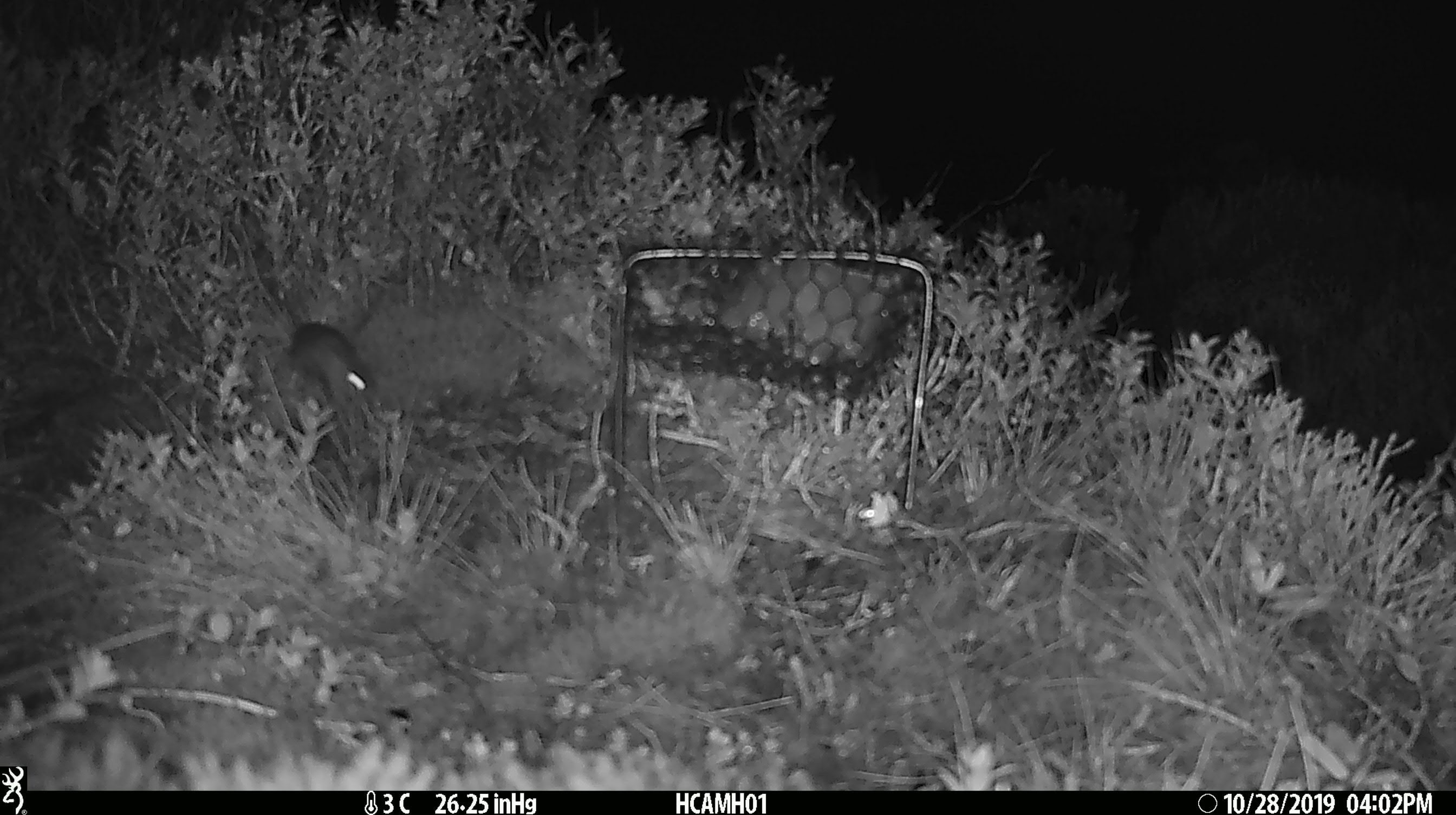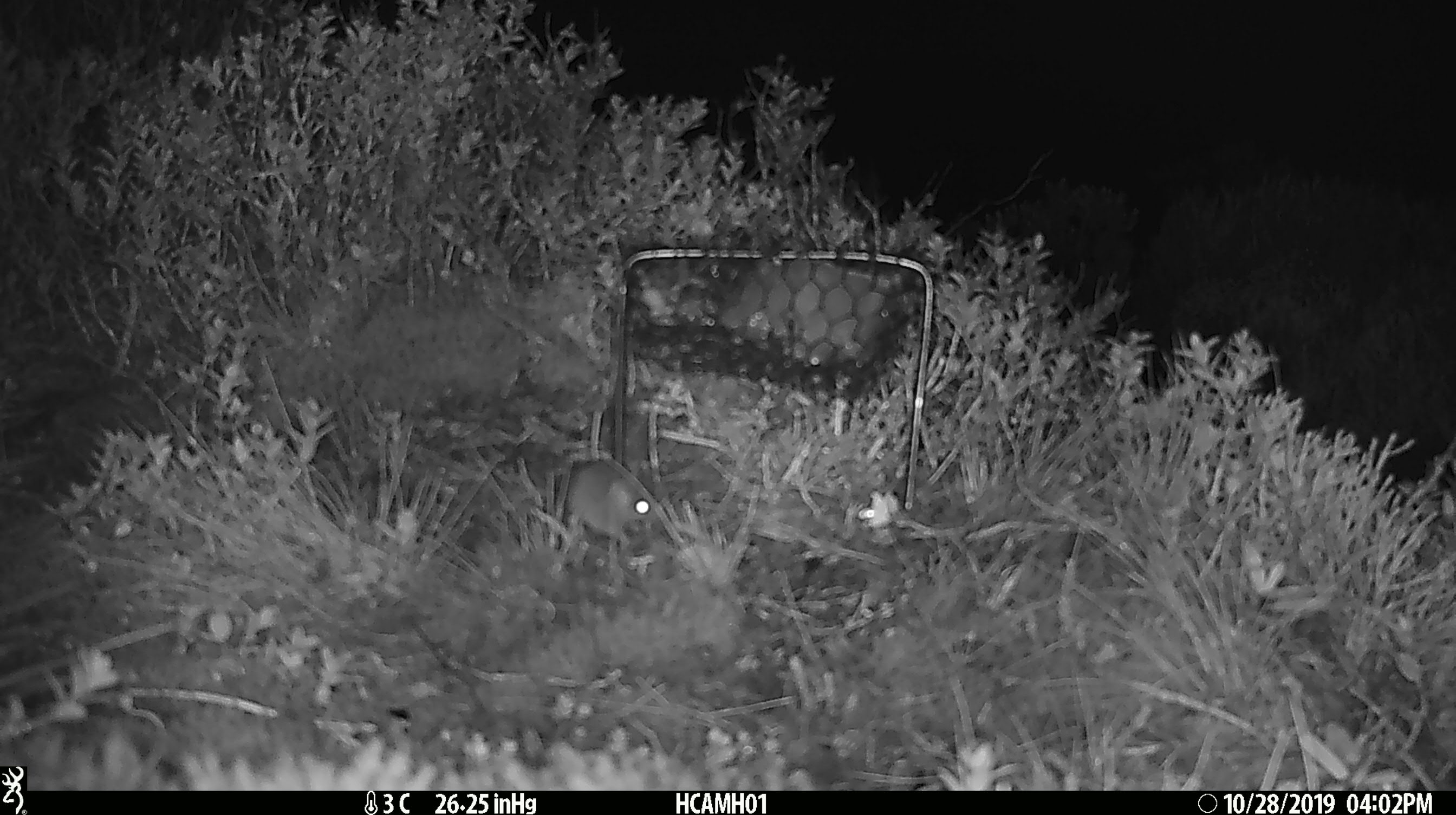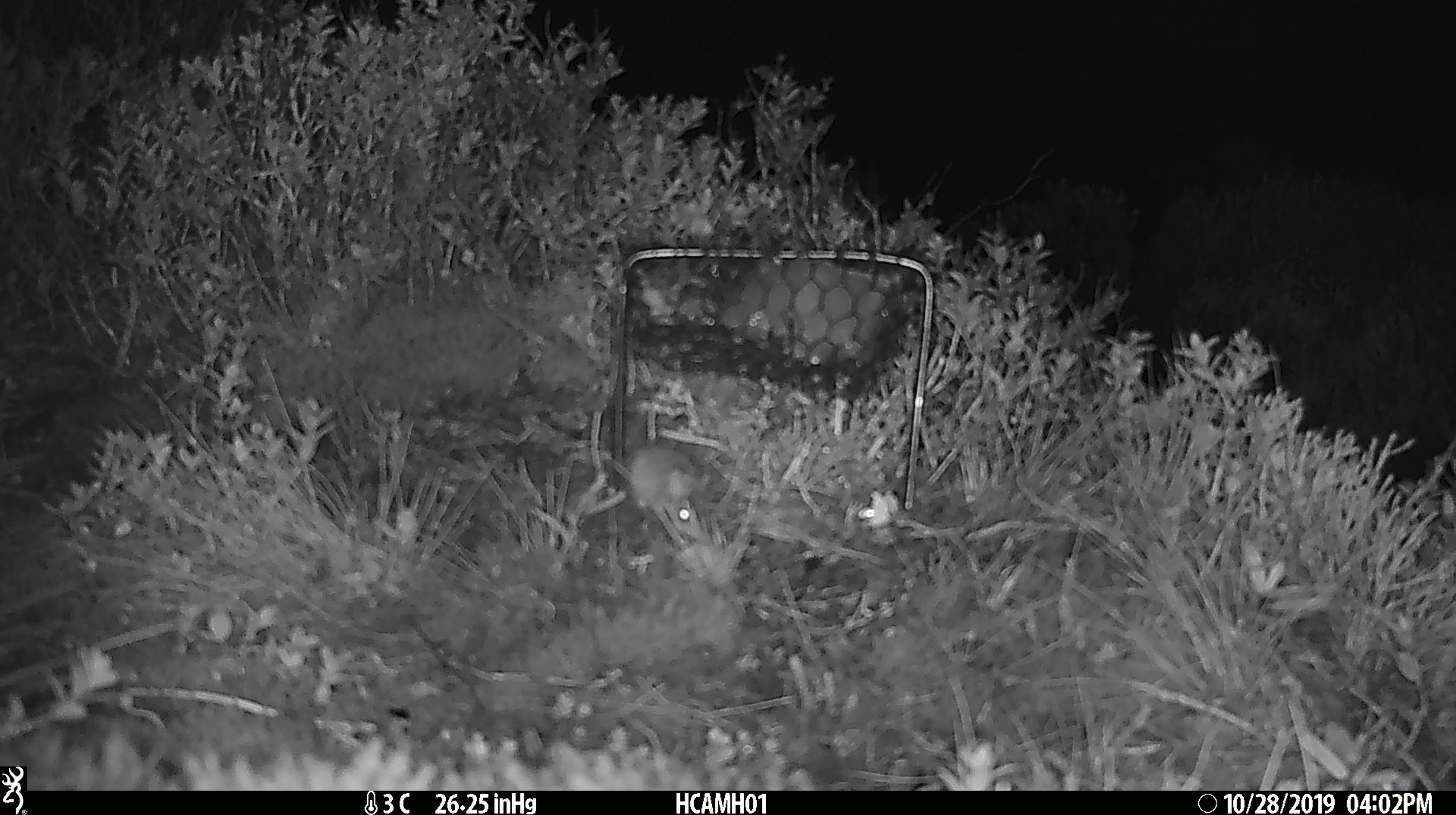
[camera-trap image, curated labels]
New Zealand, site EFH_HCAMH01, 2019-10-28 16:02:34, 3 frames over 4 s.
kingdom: Animalia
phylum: Chordata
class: Mammalia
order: Rodentia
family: Muridae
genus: Mus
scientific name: Mus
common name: mouse